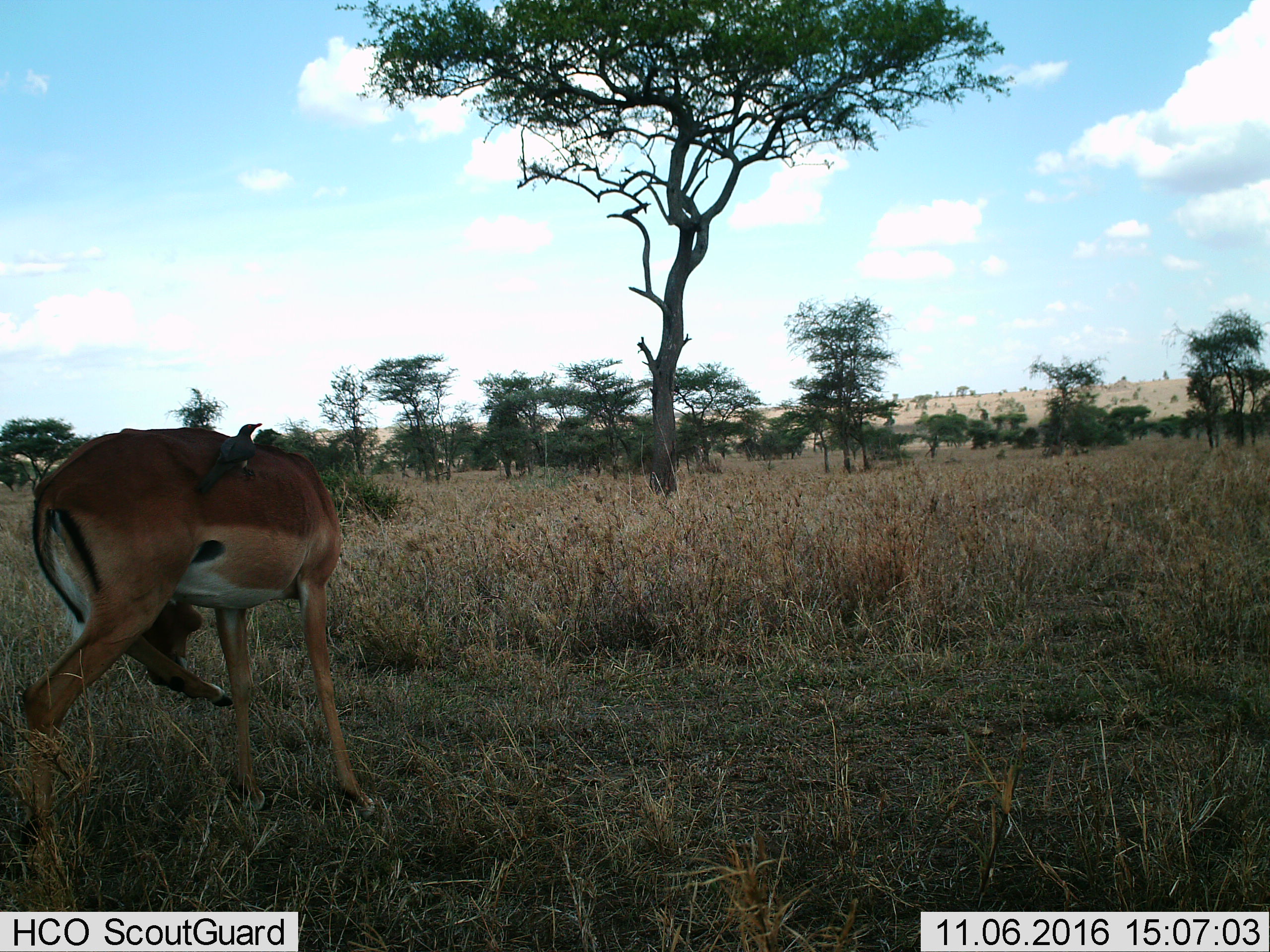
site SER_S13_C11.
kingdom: Animalia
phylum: Chordata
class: Aves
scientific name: Aves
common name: bird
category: birdother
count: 1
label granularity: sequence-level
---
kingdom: Animalia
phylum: Chordata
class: Mammalia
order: Artiodactyla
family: Bovidae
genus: Aepyceros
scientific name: Aepyceros melampus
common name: impala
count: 1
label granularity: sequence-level